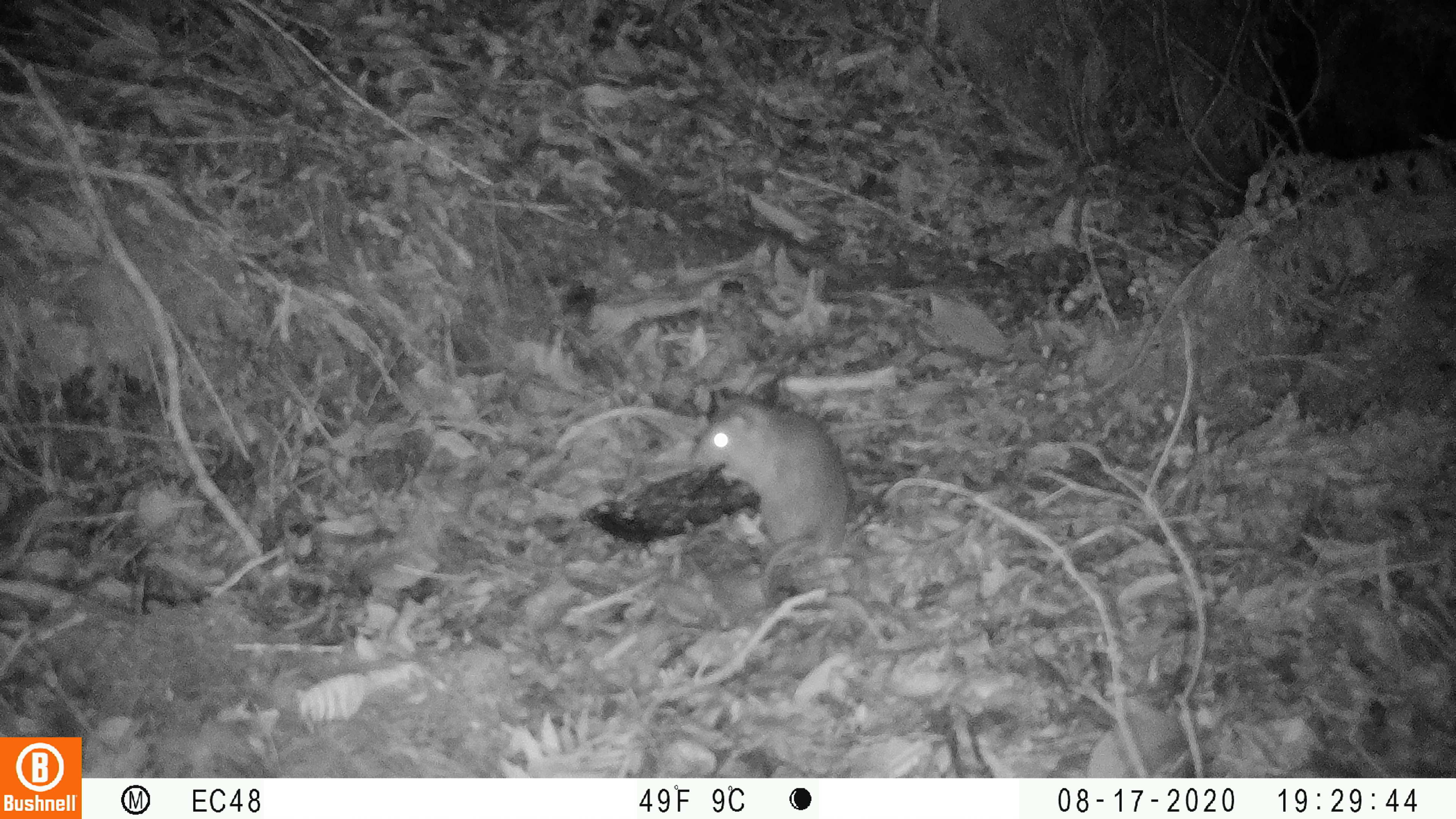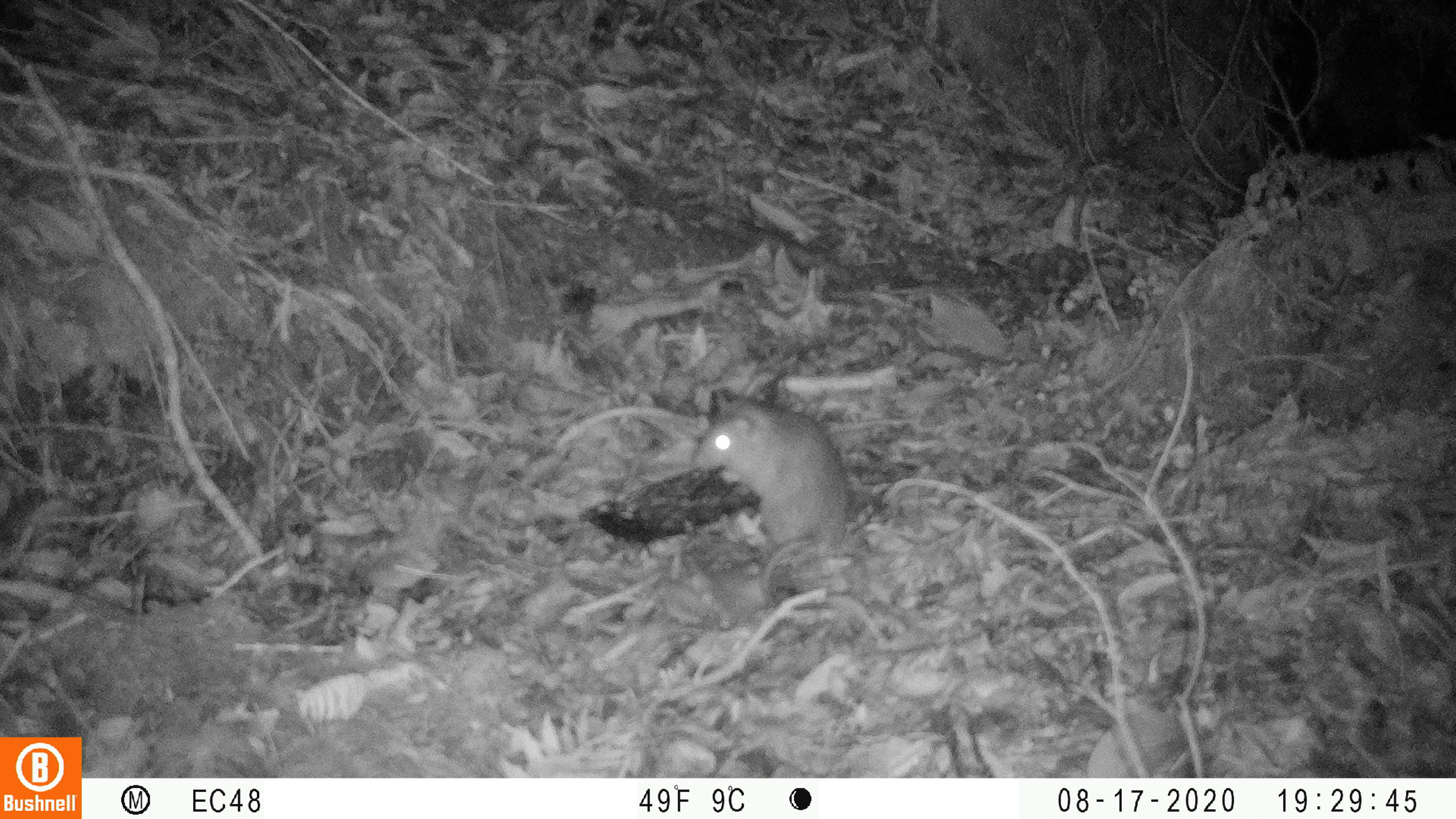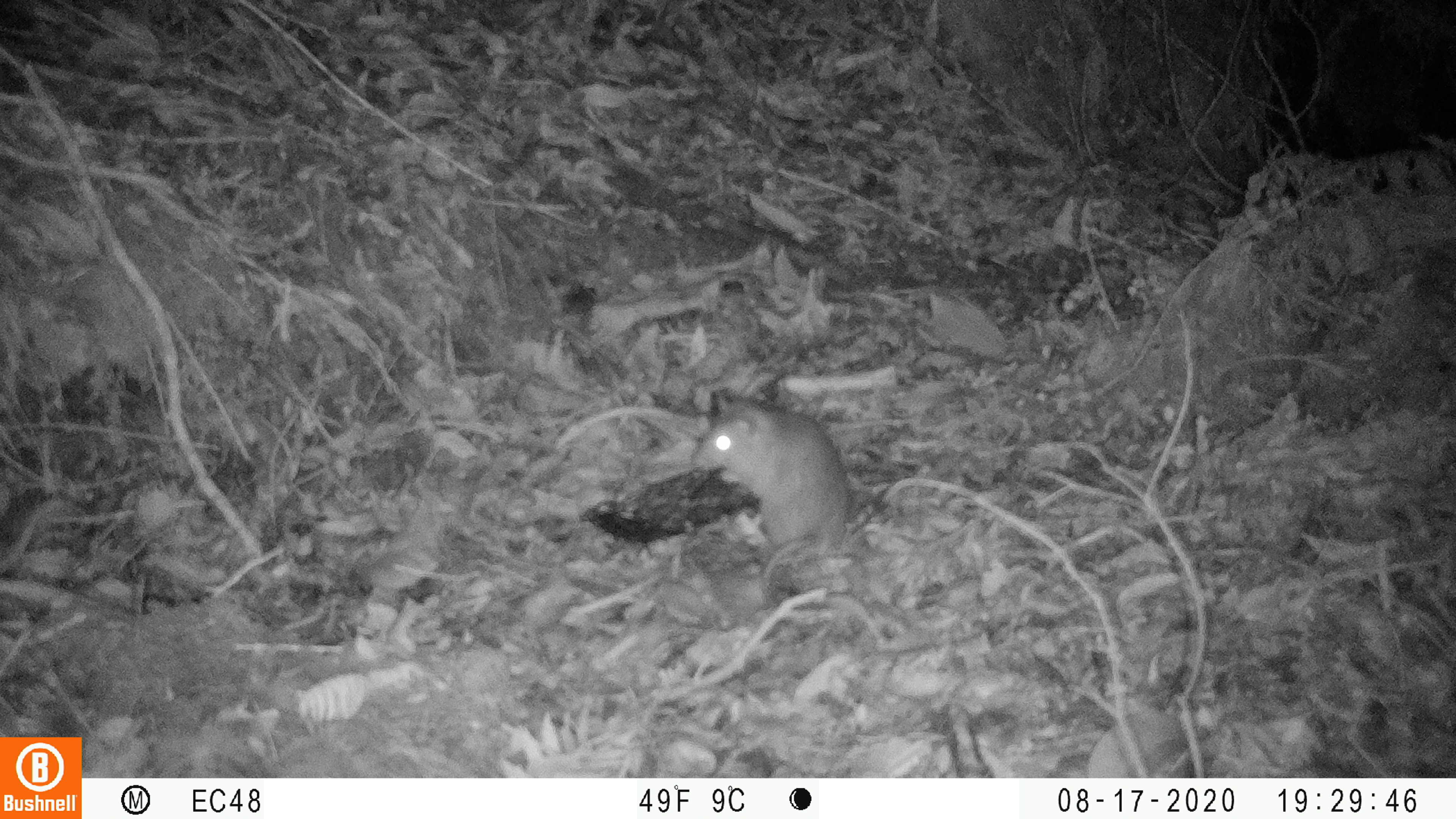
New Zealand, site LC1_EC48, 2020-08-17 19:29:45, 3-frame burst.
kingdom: Animalia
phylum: Chordata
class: Mammalia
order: Rodentia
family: Muridae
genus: Rattus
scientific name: Rattus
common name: rat